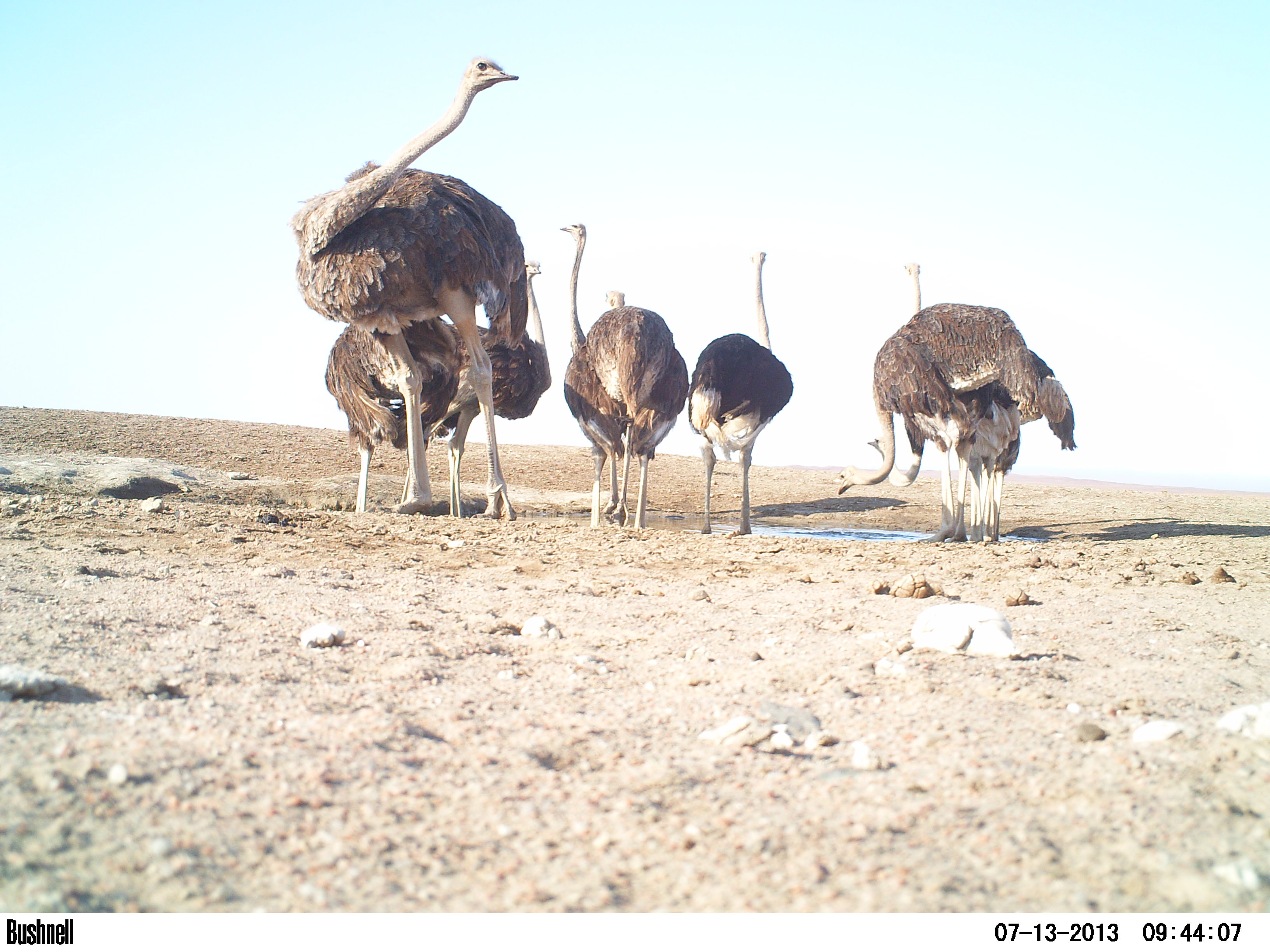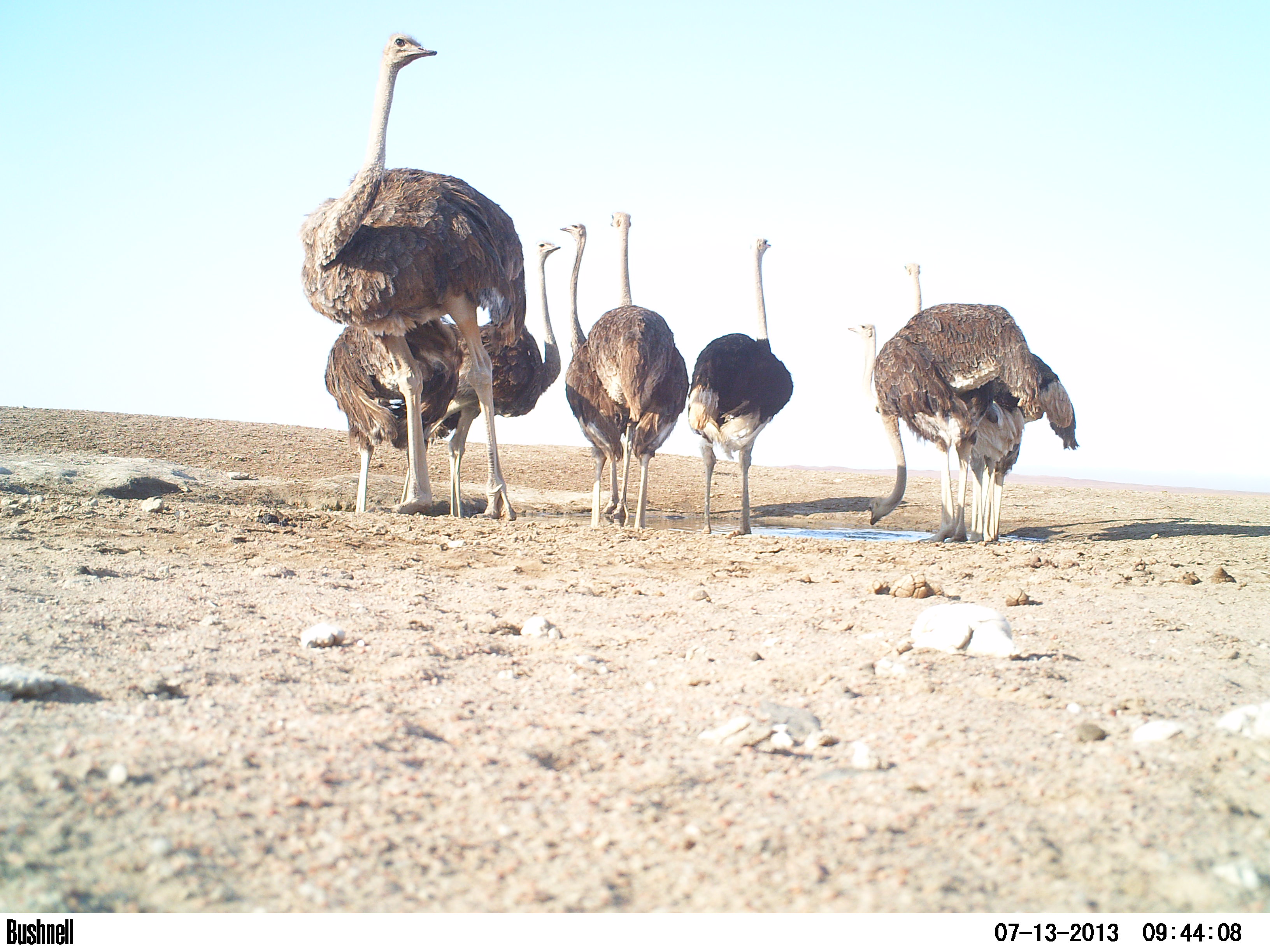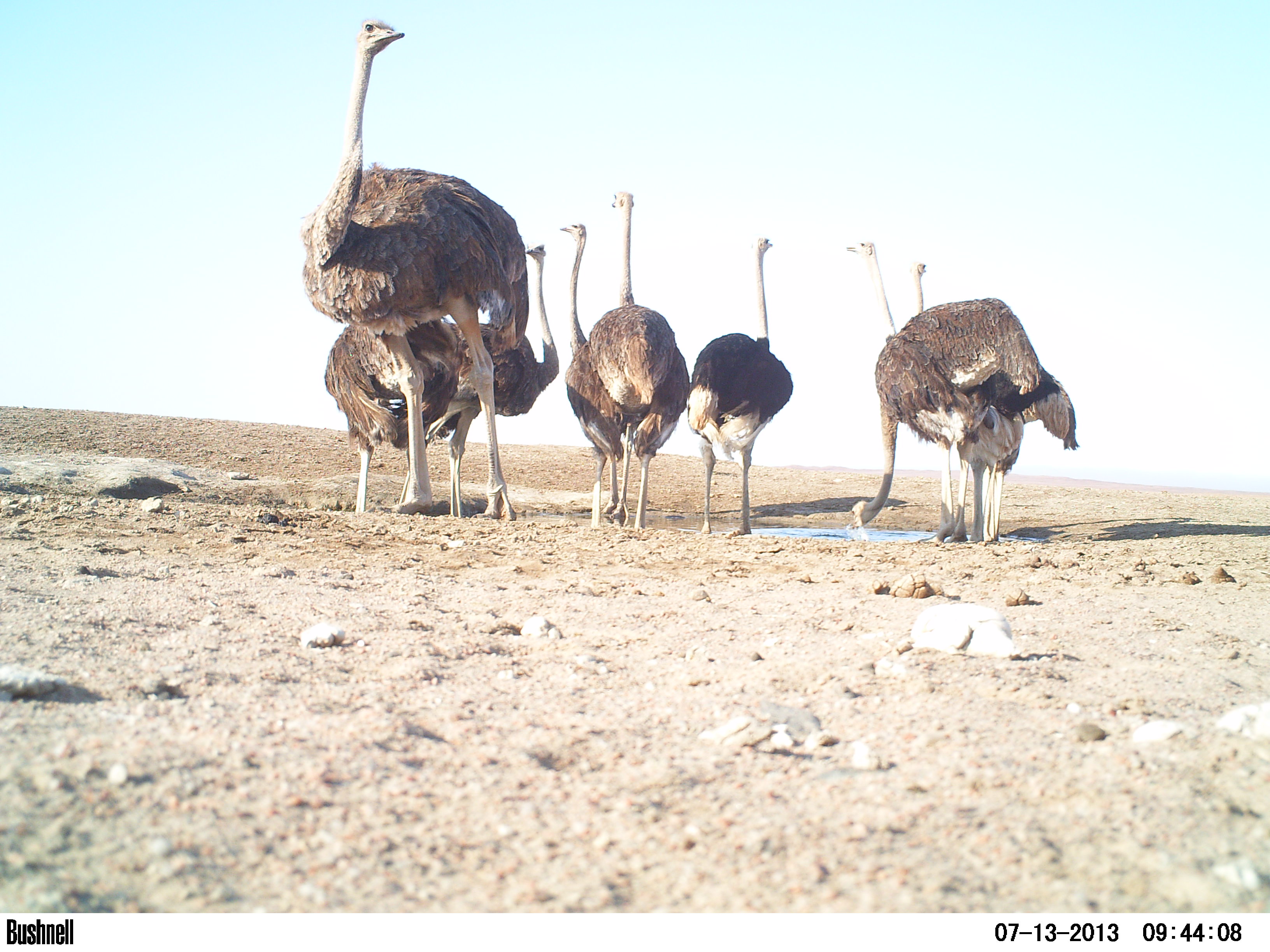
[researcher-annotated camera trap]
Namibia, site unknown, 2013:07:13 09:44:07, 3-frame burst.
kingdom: Animalia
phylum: Chordata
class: Aves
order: Struthioniformes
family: Struthionidae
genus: Struthio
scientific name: Struthio camelus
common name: common ostrich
Struthio camelus (common ostrich).